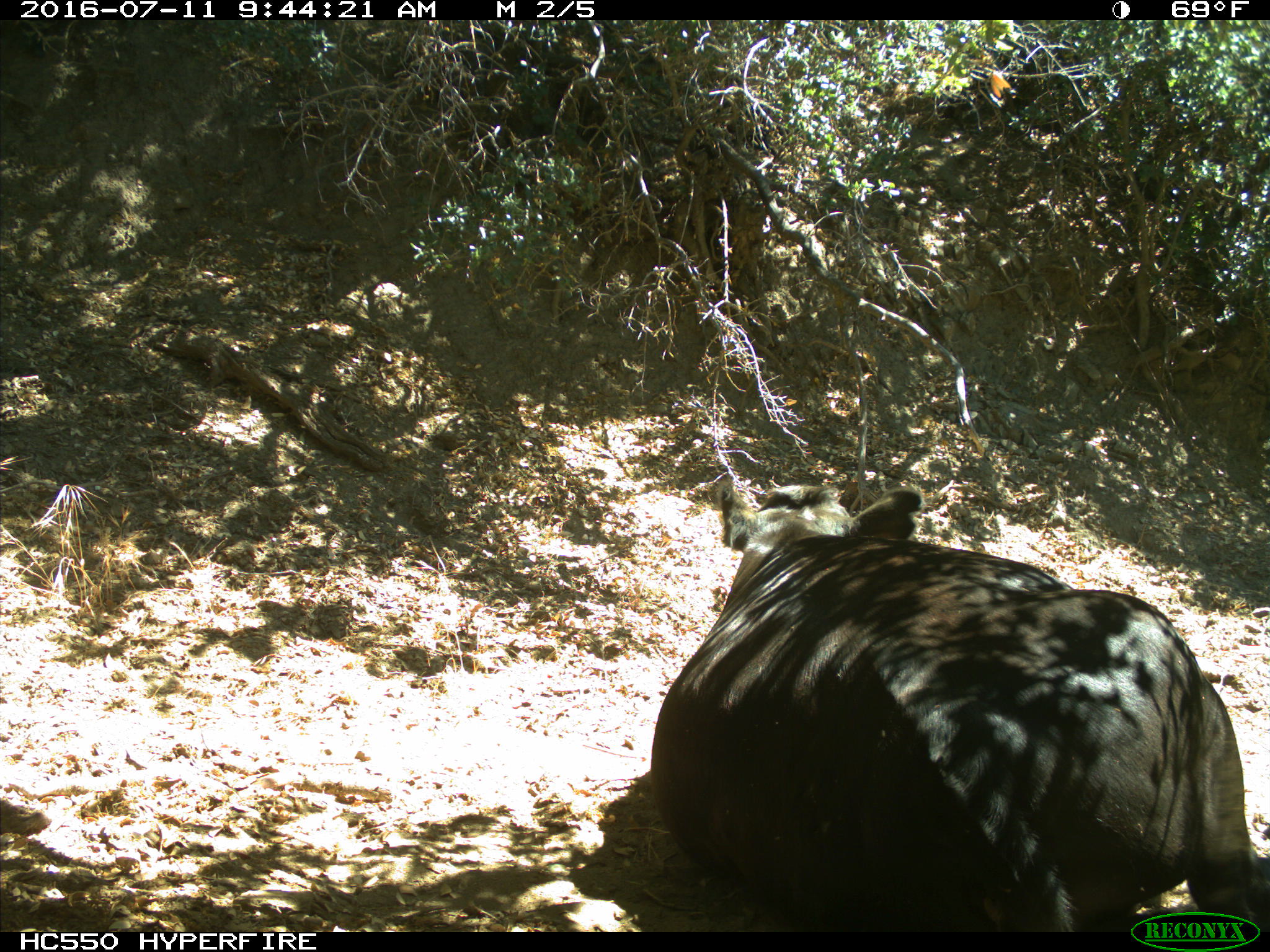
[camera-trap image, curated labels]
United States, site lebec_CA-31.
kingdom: Animalia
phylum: Chordata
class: Mammalia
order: Artiodactyla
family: Bovidae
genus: Bos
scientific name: Bos taurus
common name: domestic cow